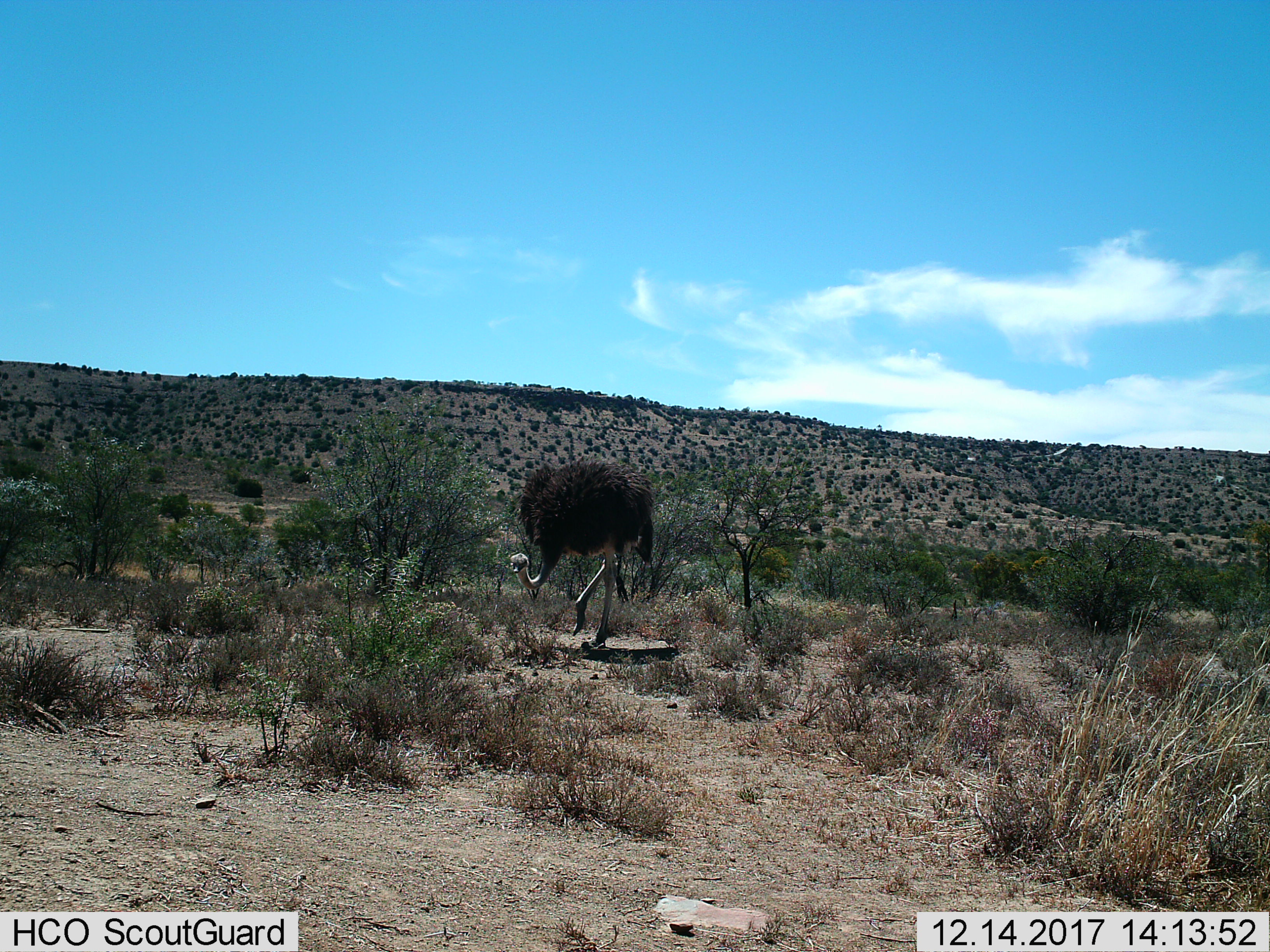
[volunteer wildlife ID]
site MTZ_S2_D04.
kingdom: Animalia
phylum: Chordata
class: Aves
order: Struthioniformes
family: Struthionidae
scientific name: Struthionidae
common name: ostrich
Ostrich (Struthionidae), count 1. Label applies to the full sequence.